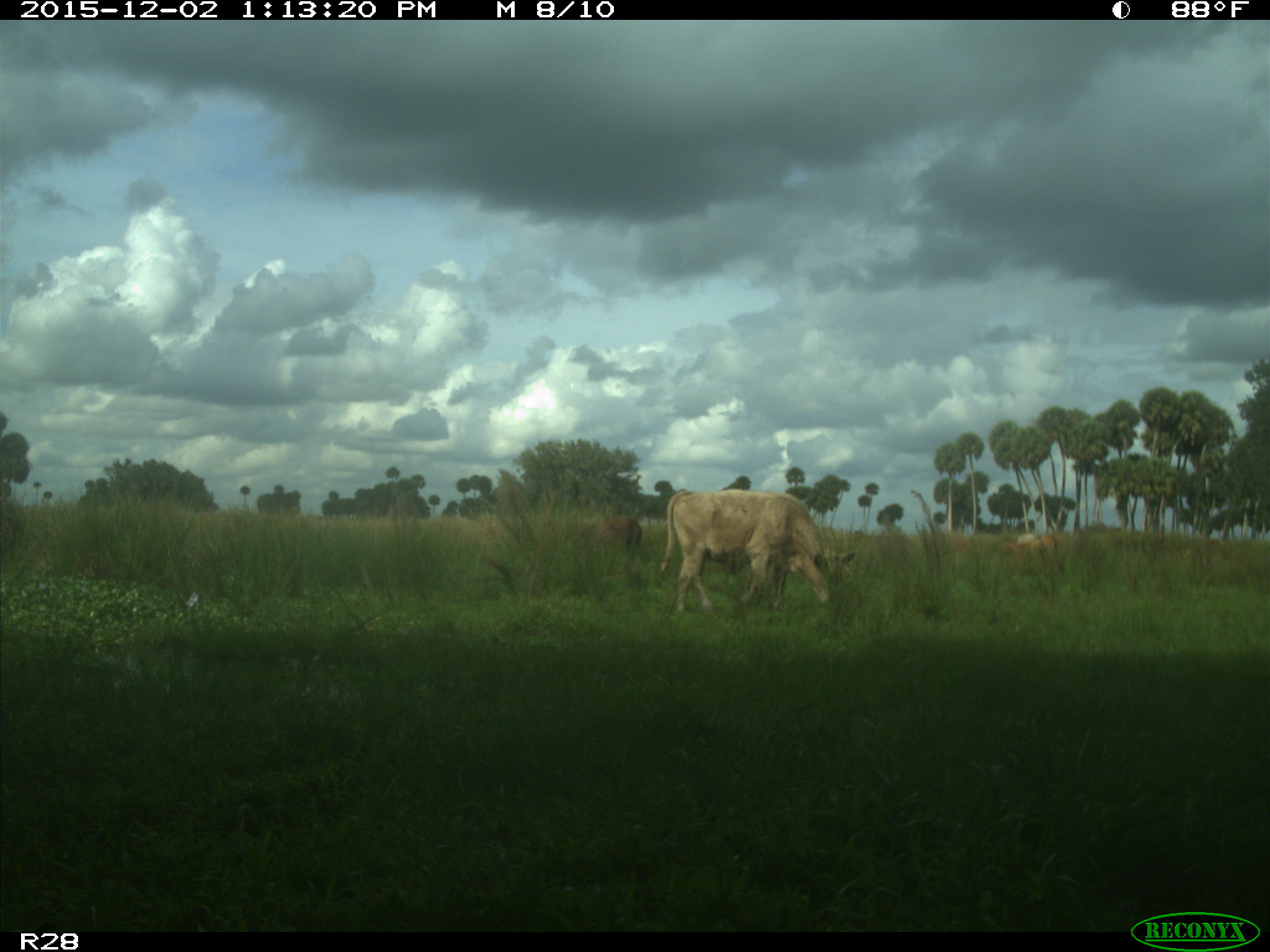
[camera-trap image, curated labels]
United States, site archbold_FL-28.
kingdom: Animalia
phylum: Chordata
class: Mammalia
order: Artiodactyla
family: Bovidae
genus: Bos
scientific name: Bos taurus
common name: domestic cow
Bos taurus (domestic cow).